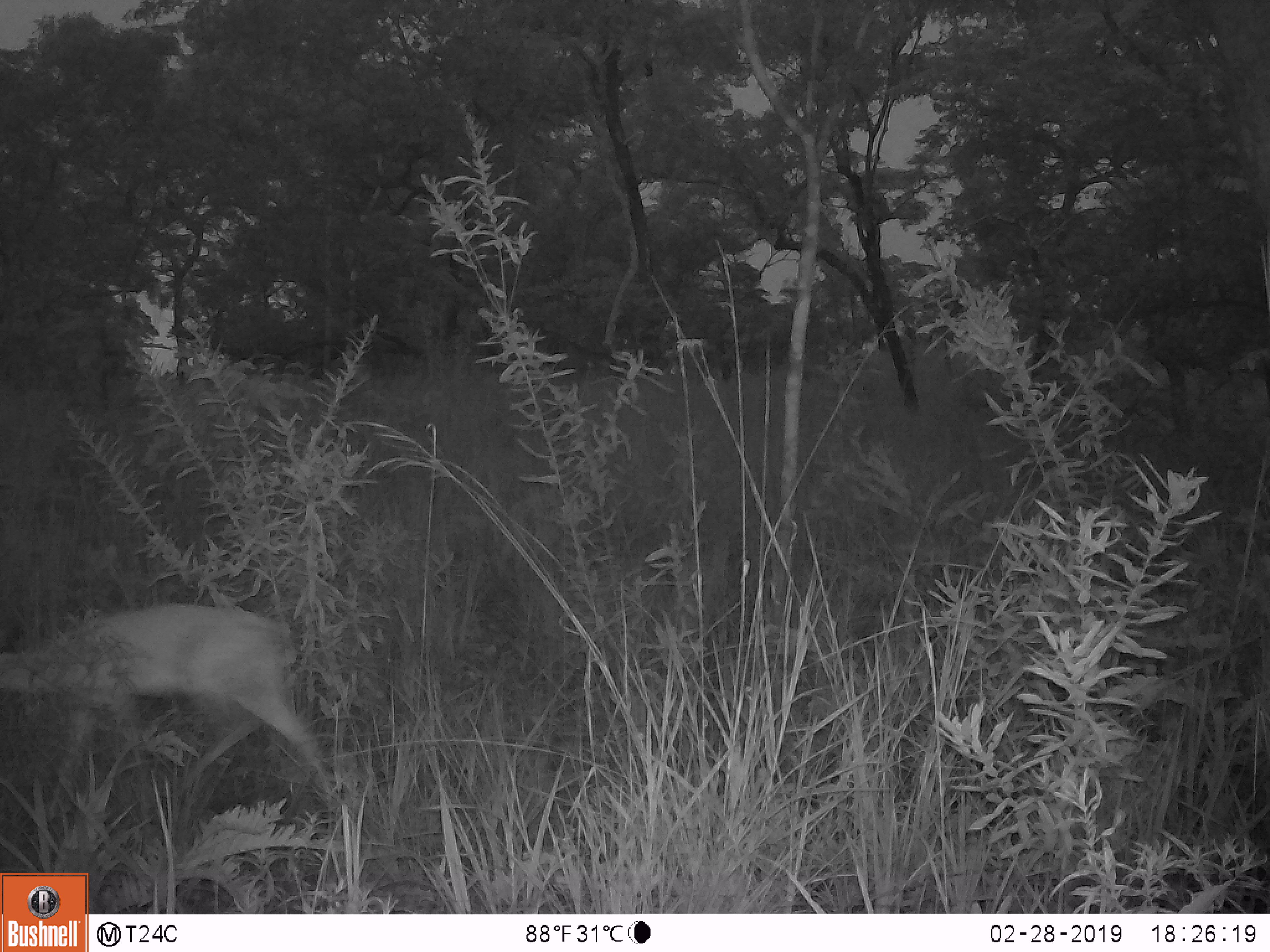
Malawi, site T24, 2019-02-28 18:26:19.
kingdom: Animalia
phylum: Chordata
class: Mammalia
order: Artiodactyla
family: Bovidae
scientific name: Antilopinae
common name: small antelope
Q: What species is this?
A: Small antelope (Antilopinae).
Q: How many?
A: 1.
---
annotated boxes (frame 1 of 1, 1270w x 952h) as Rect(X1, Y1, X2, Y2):
small antelope: Rect(0, 588, 346, 819)